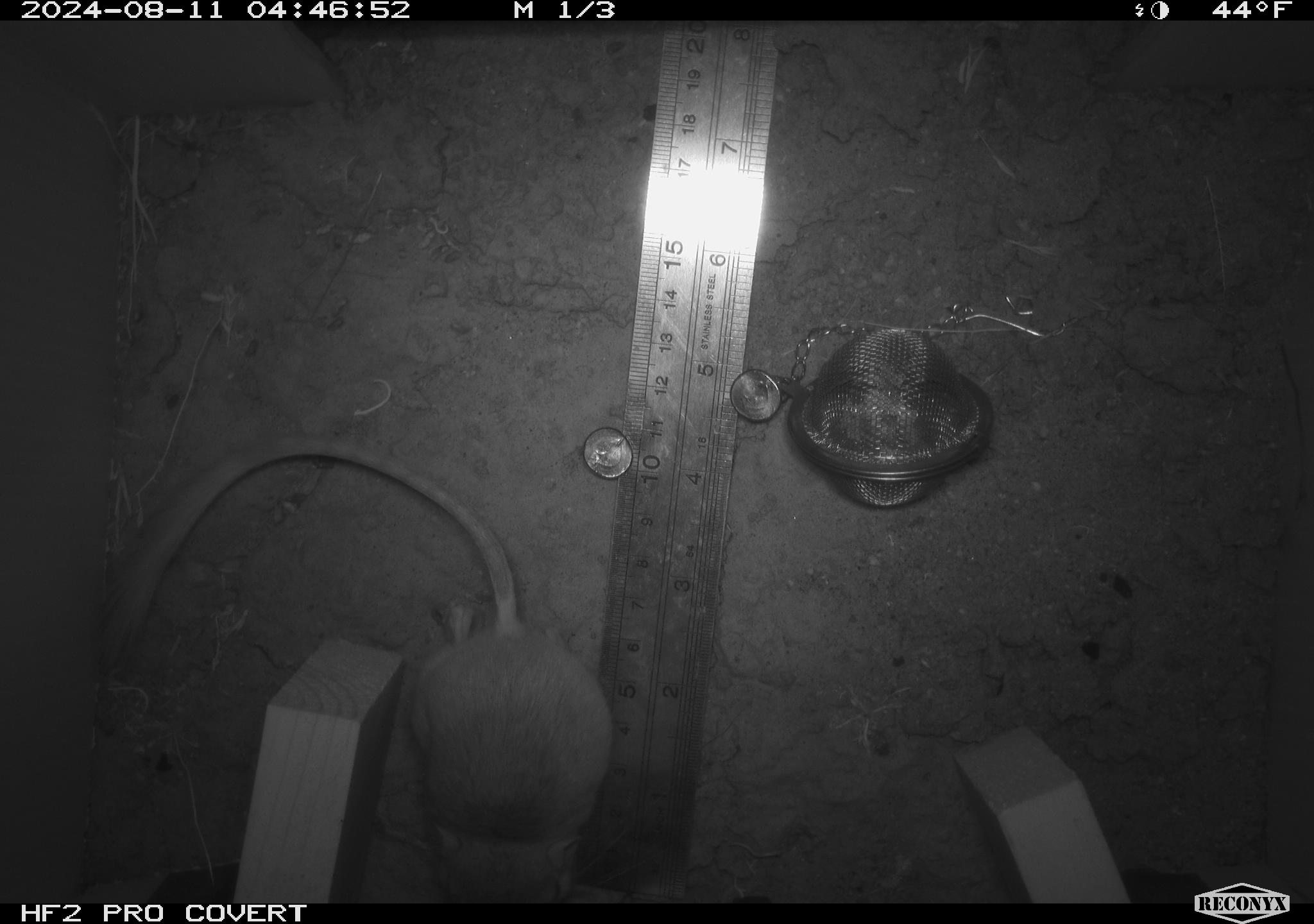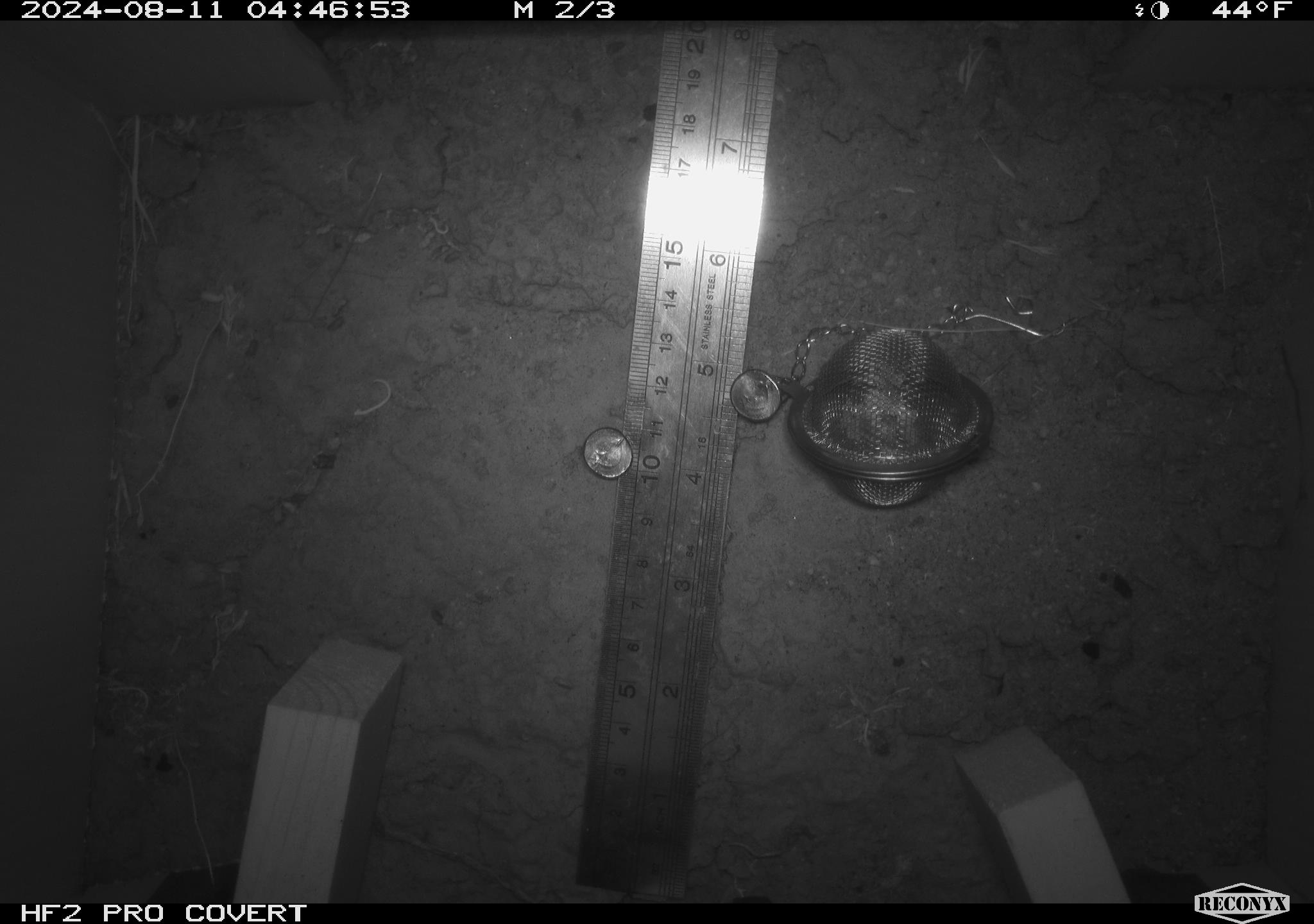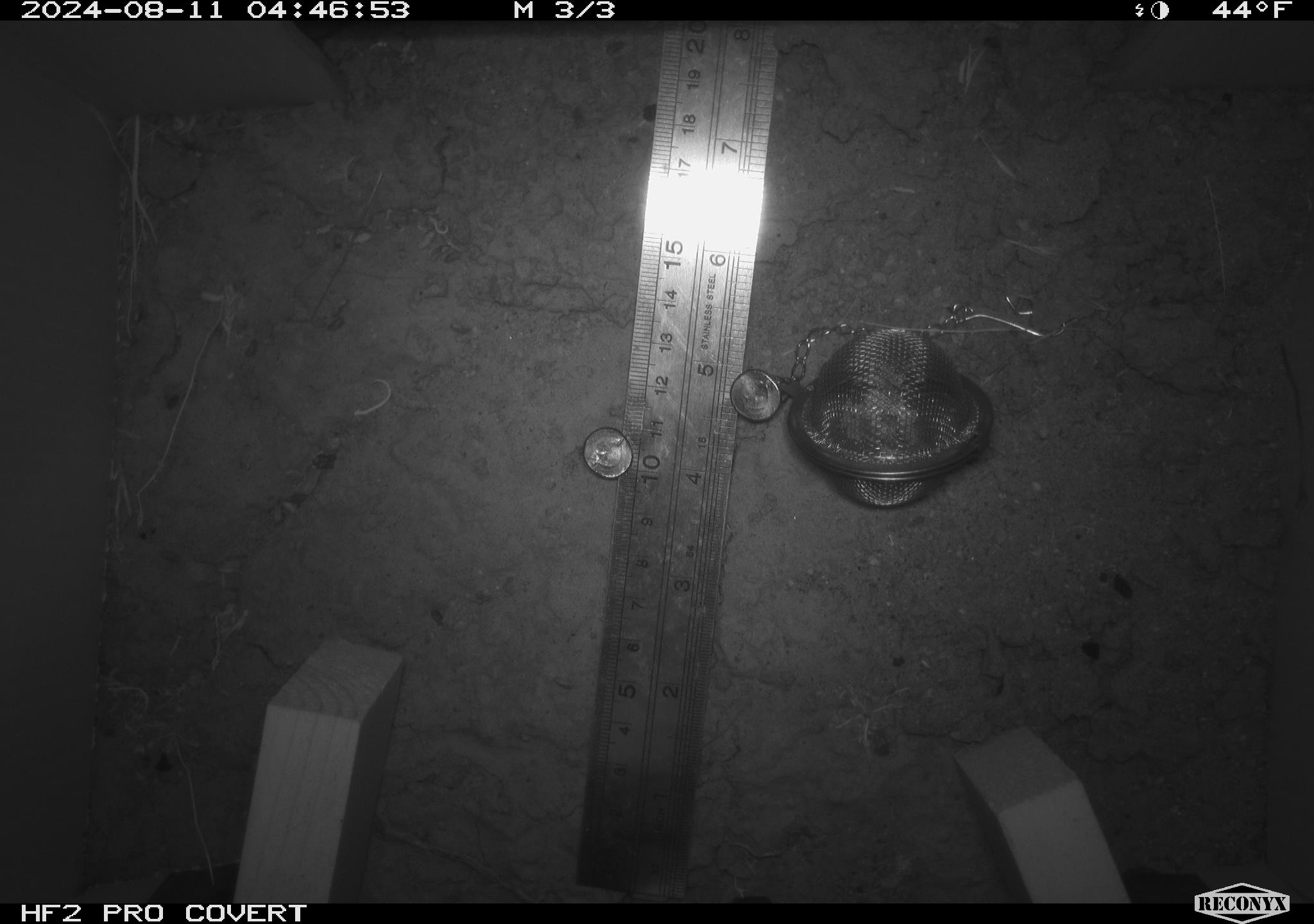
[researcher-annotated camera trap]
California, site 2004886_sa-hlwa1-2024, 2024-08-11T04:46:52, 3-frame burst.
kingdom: Animalia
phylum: Chordata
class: Mammalia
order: Rodentia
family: Heteromyidae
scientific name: Heteromyidae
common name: kangaroo rats and pocket mice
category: heteromyidae family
Heteromyidae family (kangaroo rats and pocket mice) (Heteromyidae).